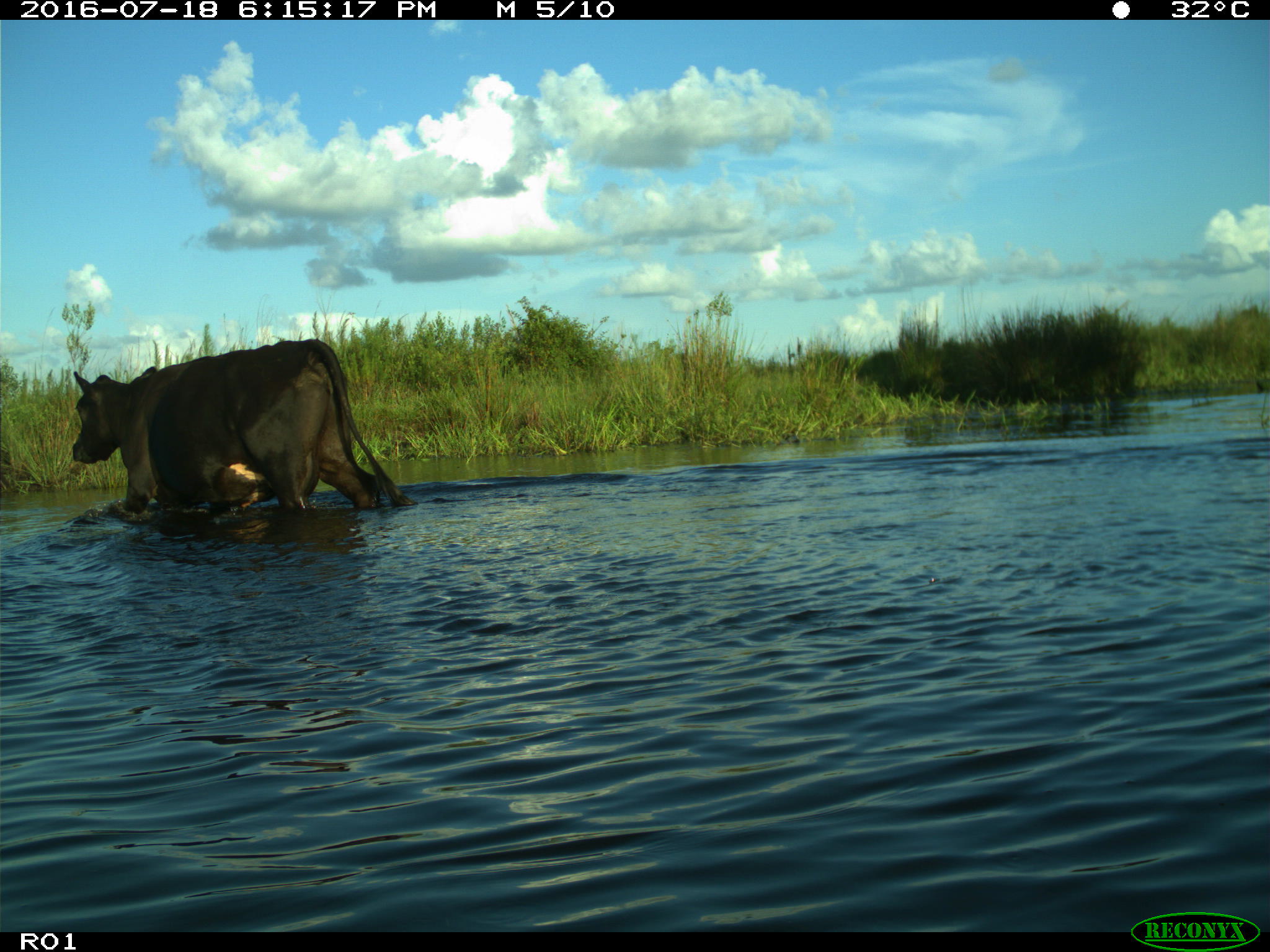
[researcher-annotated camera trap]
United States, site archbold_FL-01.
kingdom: Animalia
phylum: Chordata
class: Mammalia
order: Artiodactyla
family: Bovidae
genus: Bos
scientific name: Bos taurus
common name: domestic cow